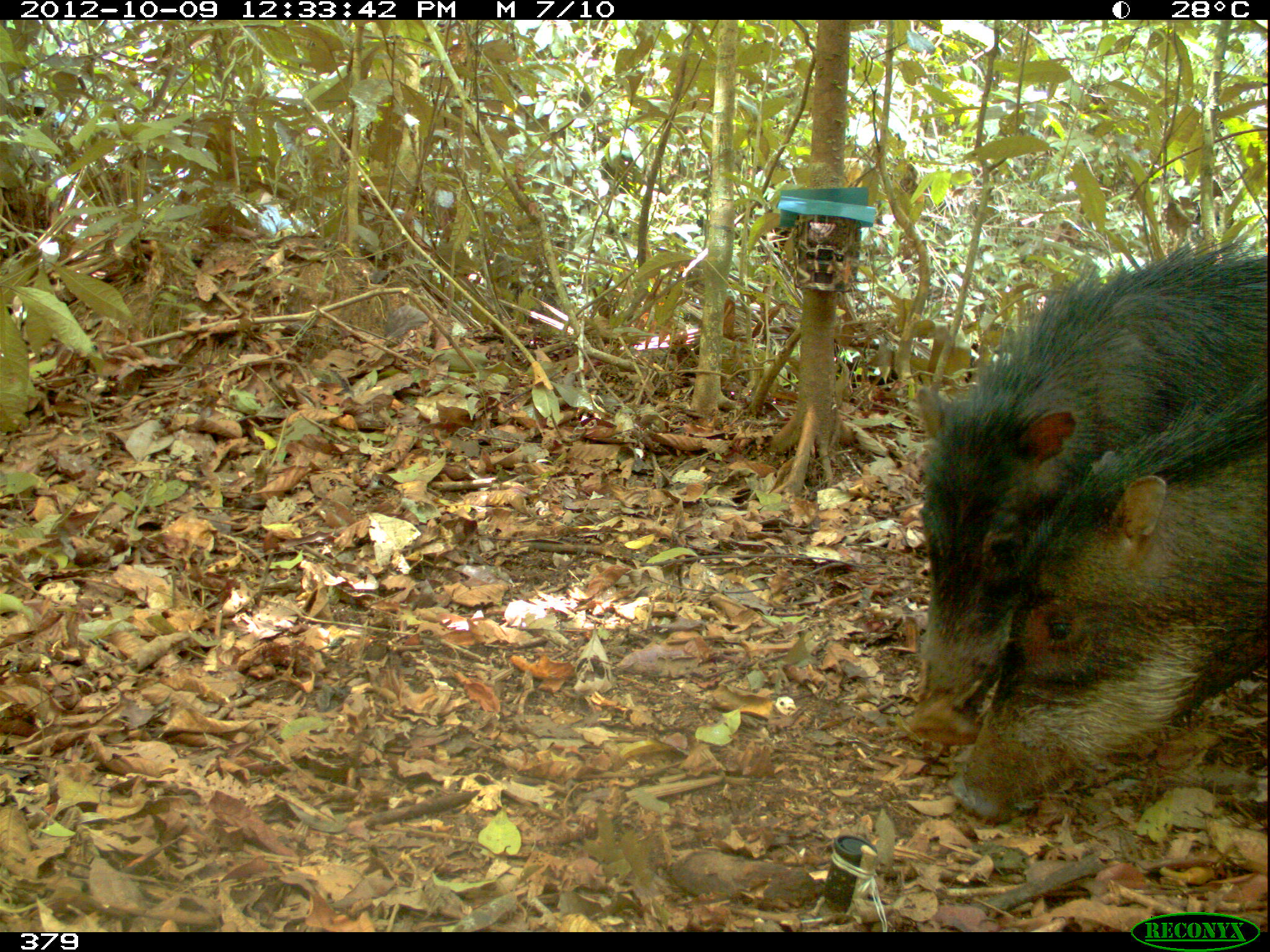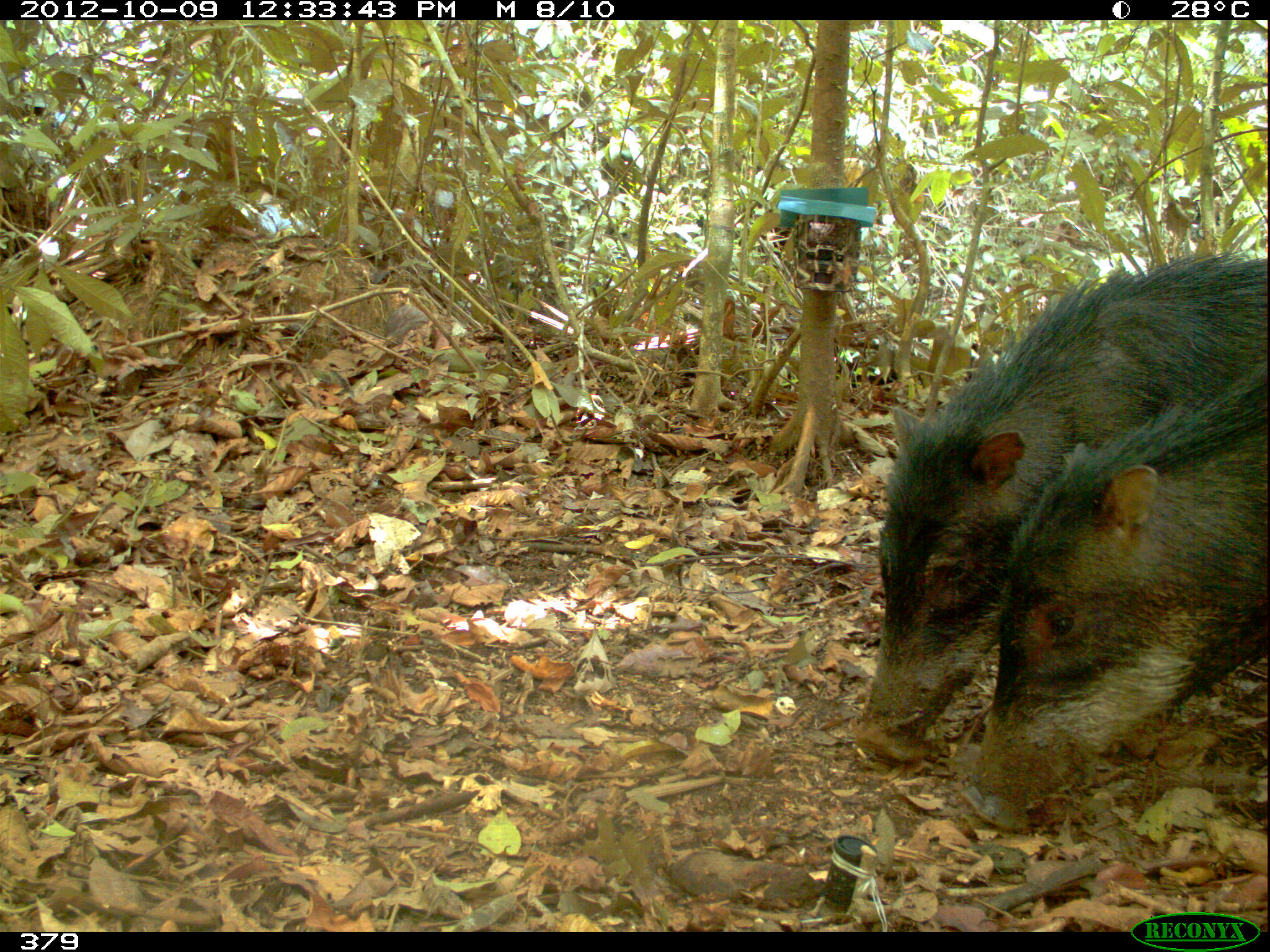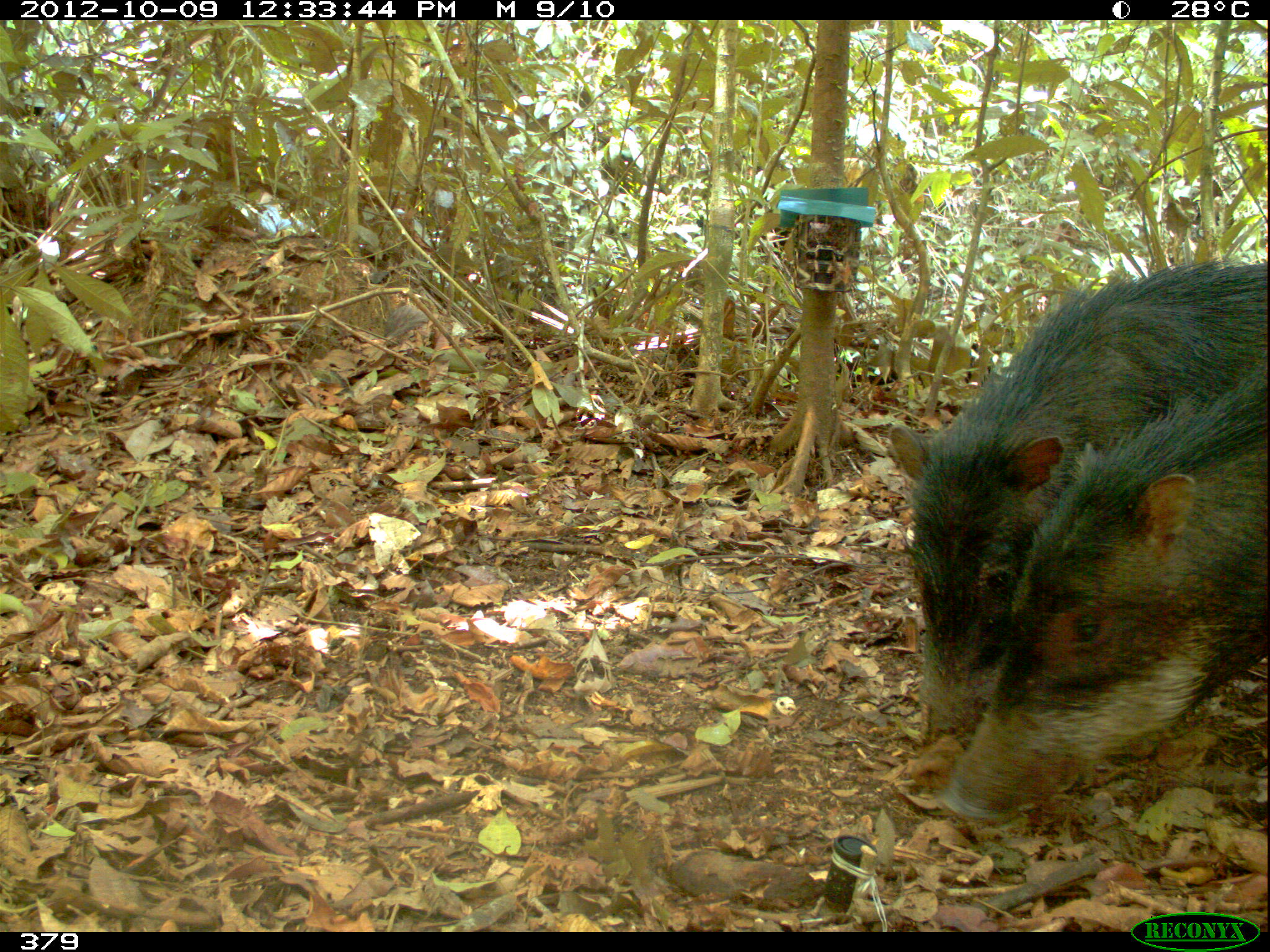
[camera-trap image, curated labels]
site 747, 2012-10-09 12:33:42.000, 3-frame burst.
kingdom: Animalia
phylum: Chordata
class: Mammalia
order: Artiodactyla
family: Tayassuidae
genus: Tayassu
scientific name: Tayassu pecari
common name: white-lipped peccary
Tayassu pecari (white-lipped peccary).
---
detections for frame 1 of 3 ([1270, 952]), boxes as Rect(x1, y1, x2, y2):
tayassu pecari: Rect(904, 233, 1262, 744); Rect(945, 369, 1269, 826)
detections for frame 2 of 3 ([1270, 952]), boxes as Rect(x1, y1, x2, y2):
tayassu pecari: Rect(854, 245, 1266, 768); Rect(959, 355, 1267, 832)